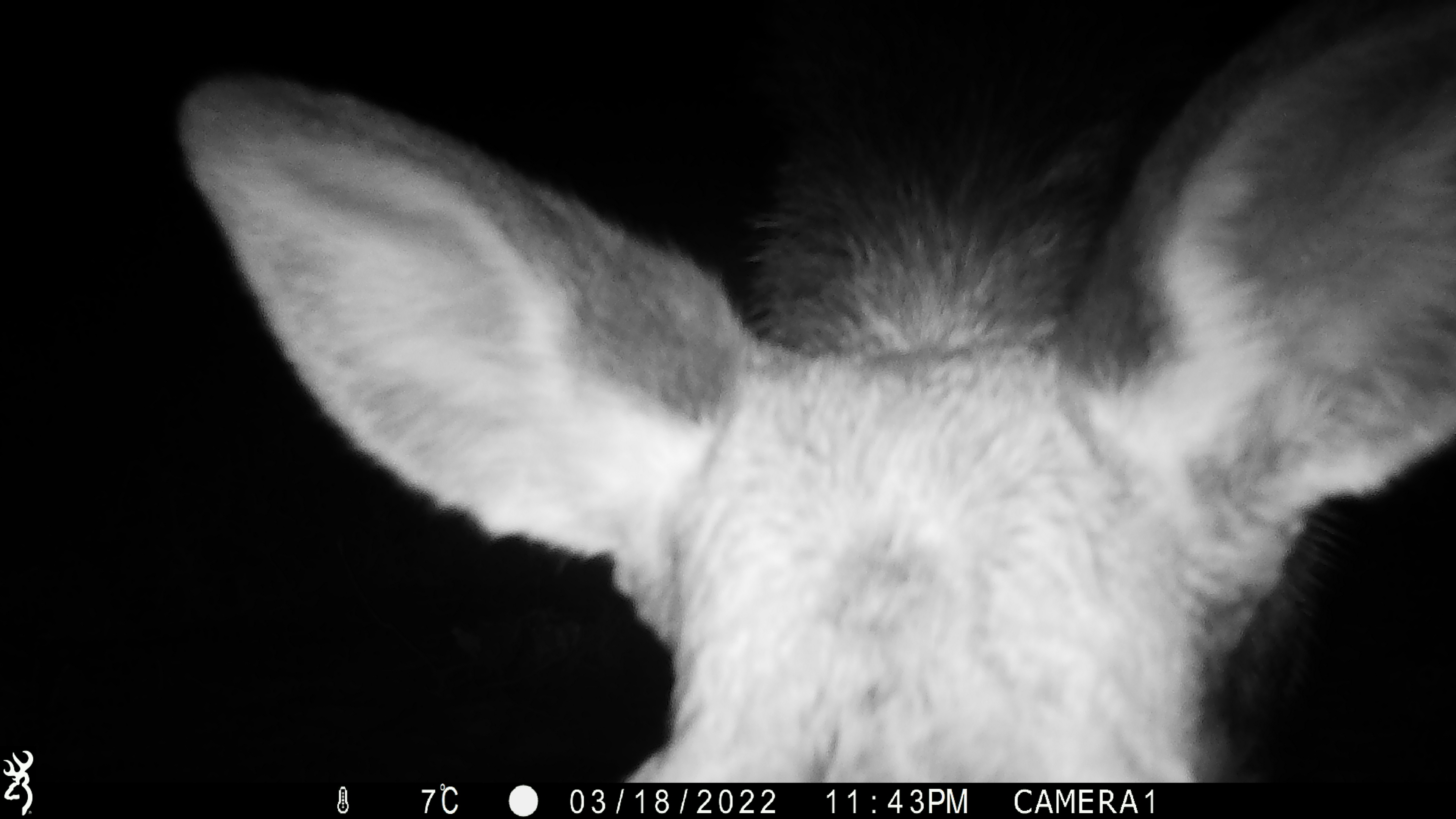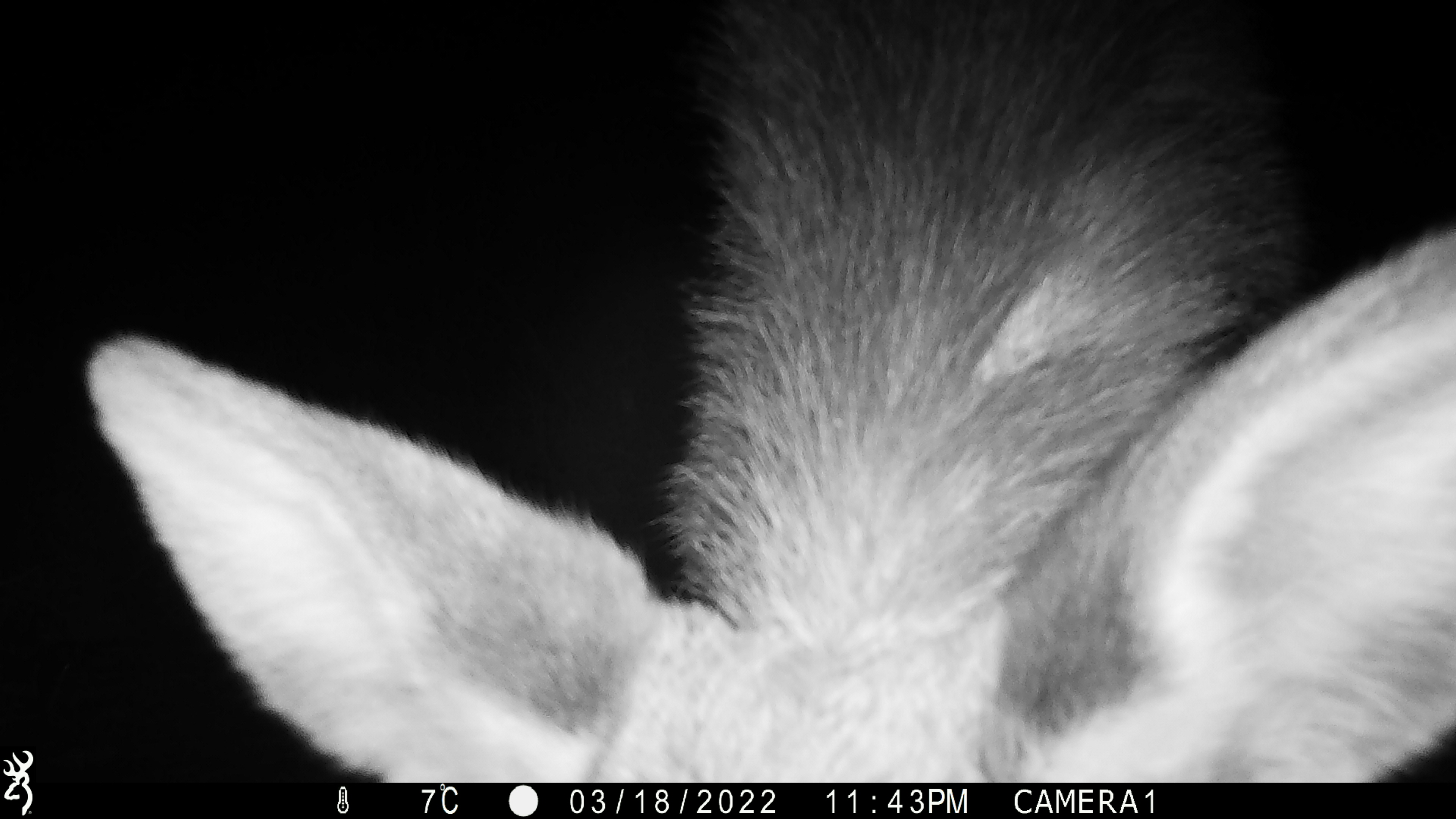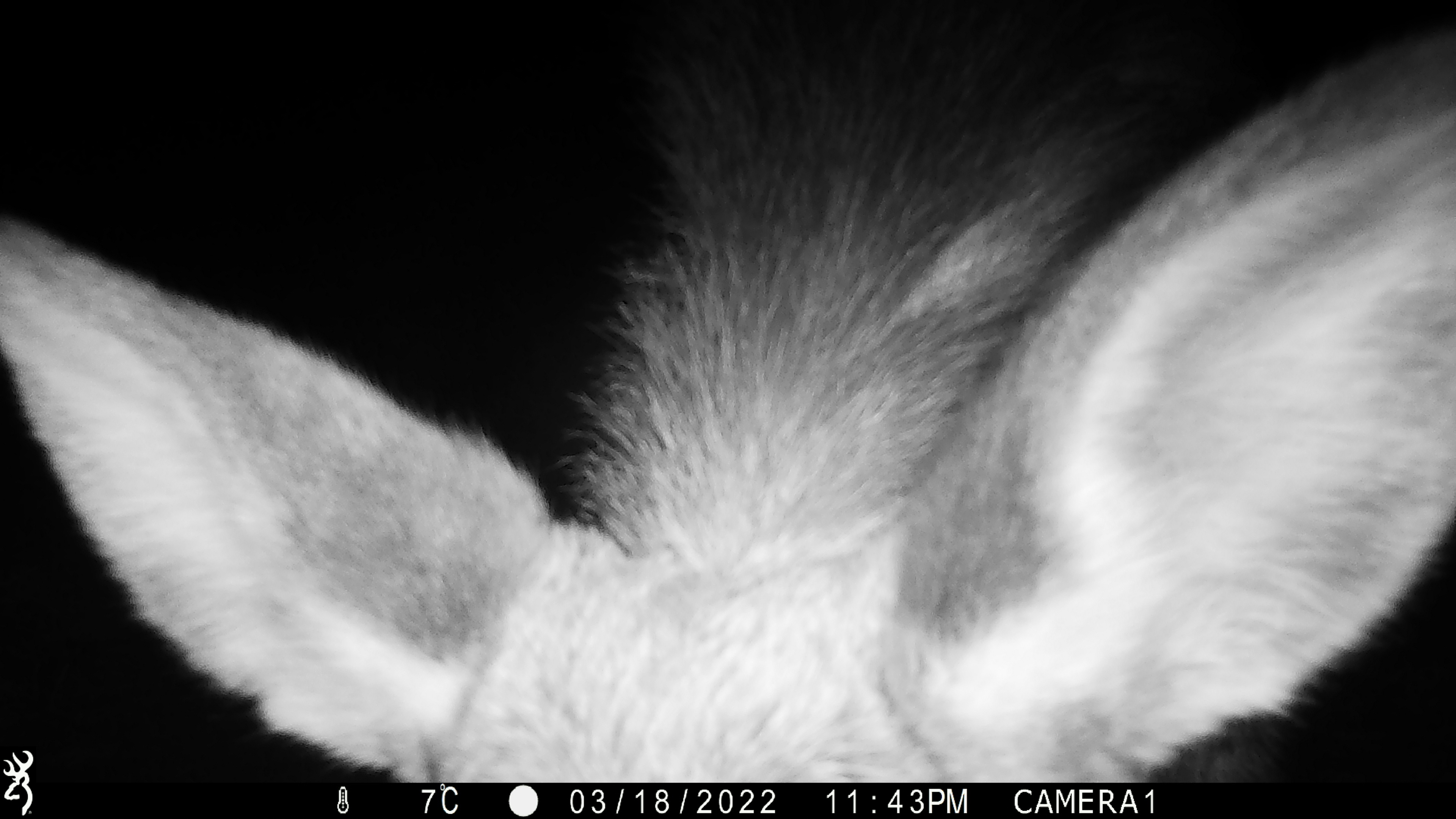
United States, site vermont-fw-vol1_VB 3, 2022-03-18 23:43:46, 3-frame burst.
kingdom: Animalia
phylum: Chordata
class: Mammalia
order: Artiodactyla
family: Cervidae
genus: Alces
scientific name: Alces alces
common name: moose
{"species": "moose (Alces alces)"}